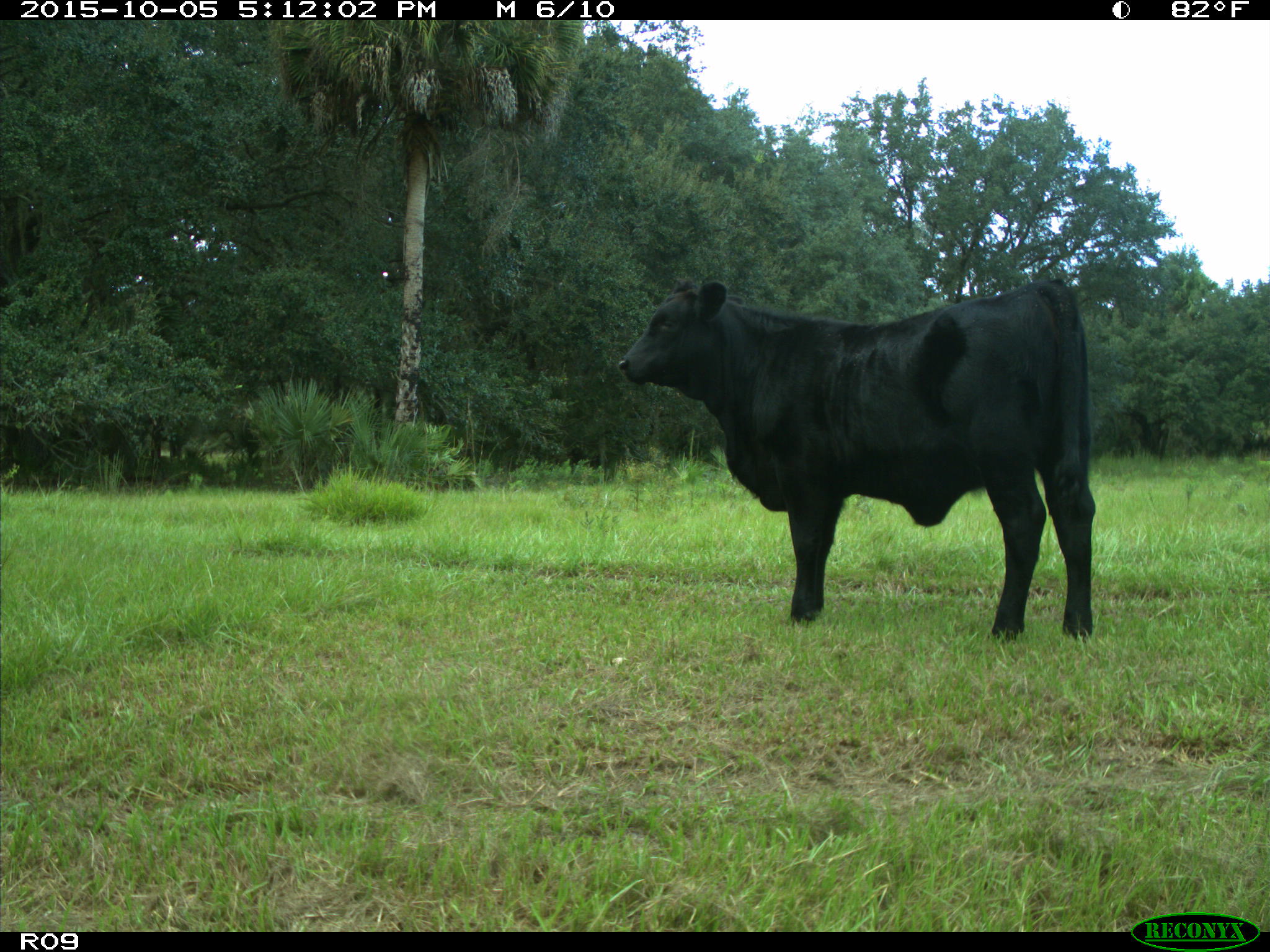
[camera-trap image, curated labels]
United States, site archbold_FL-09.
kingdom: Animalia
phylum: Chordata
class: Mammalia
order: Artiodactyla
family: Bovidae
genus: Bos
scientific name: Bos taurus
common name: domestic cow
Bos taurus (domestic cow).